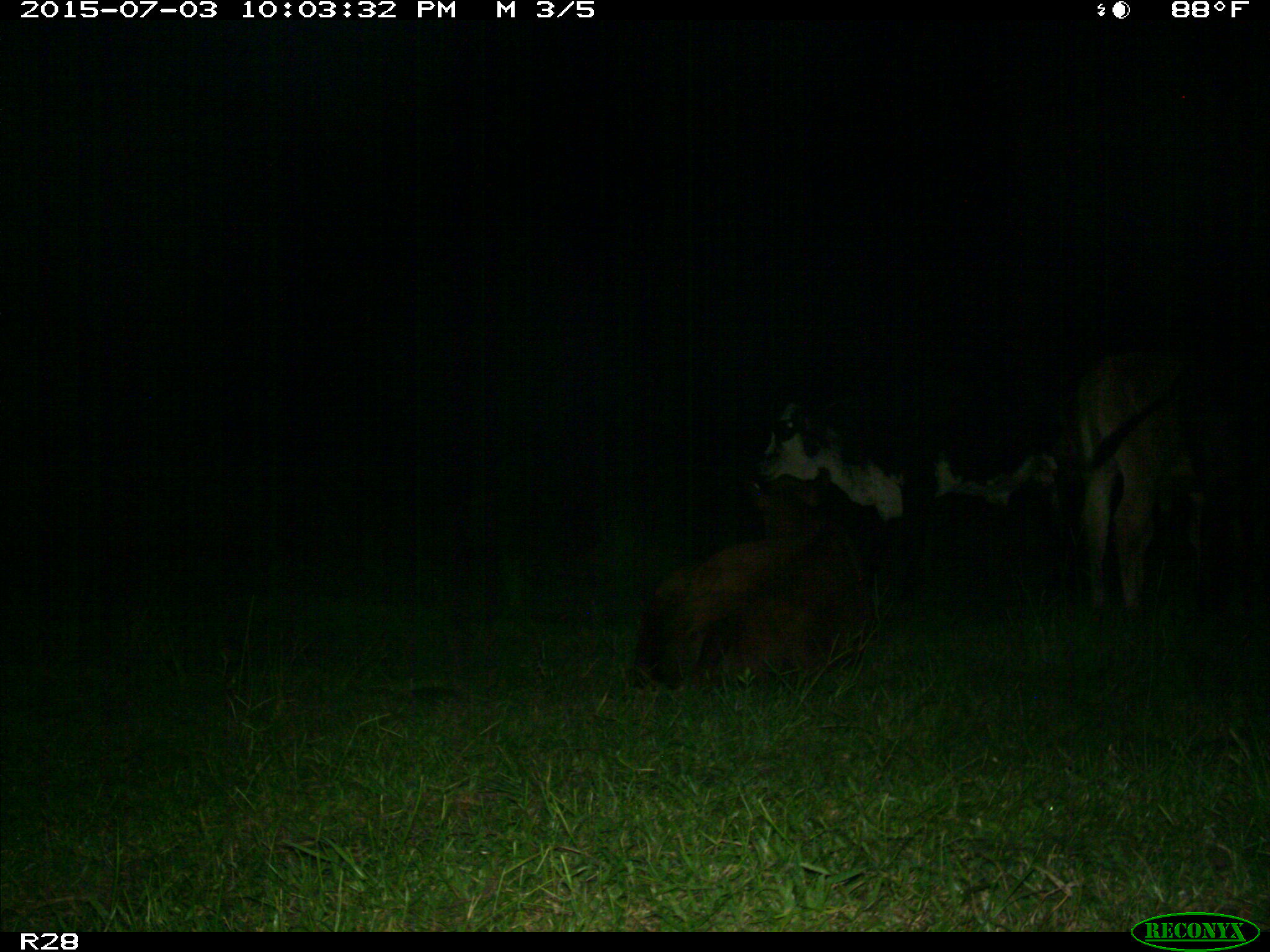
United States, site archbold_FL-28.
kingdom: Animalia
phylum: Chordata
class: Mammalia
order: Artiodactyla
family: Bovidae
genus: Bos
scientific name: Bos taurus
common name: domestic cow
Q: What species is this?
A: Bos taurus (domestic cow).